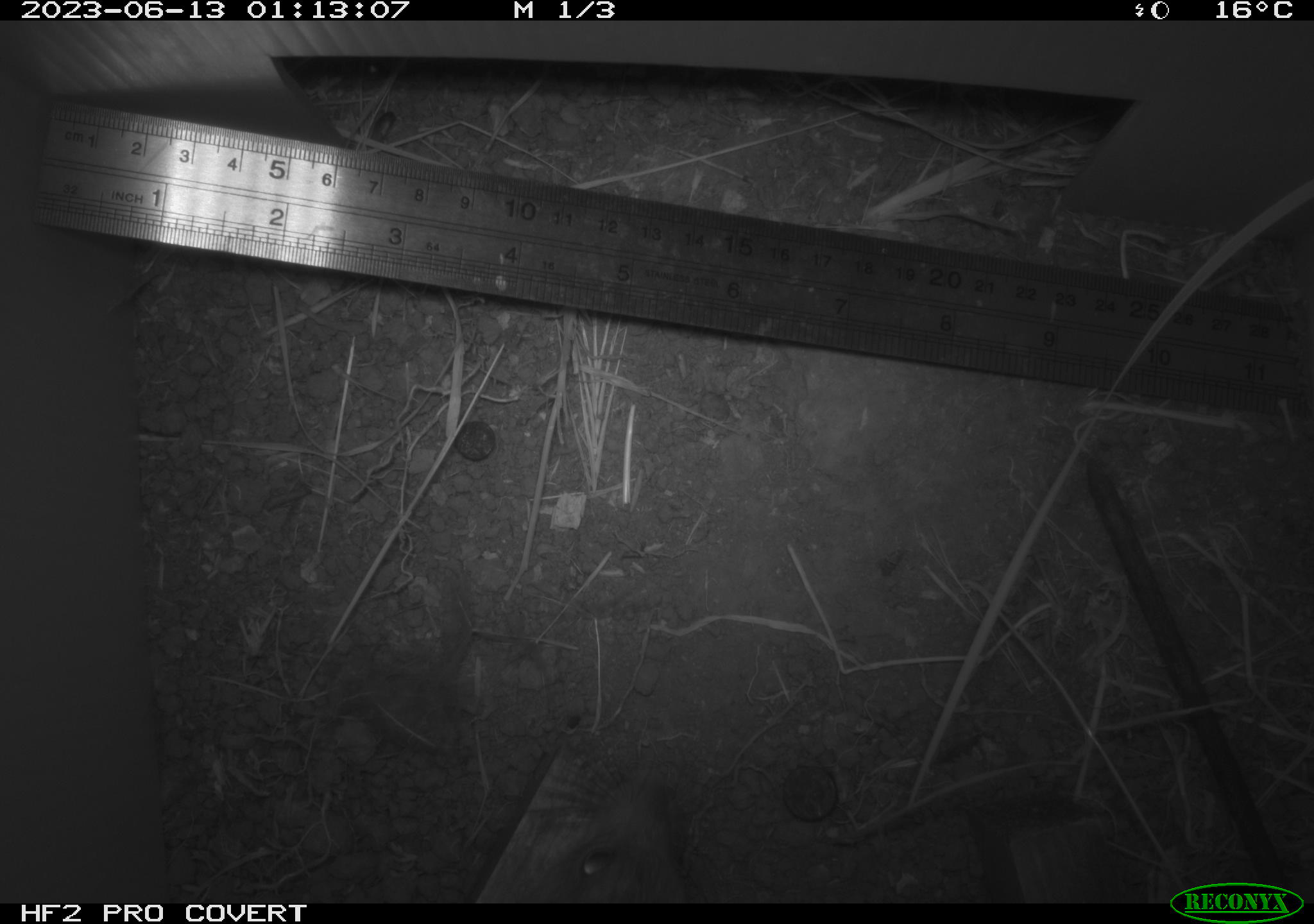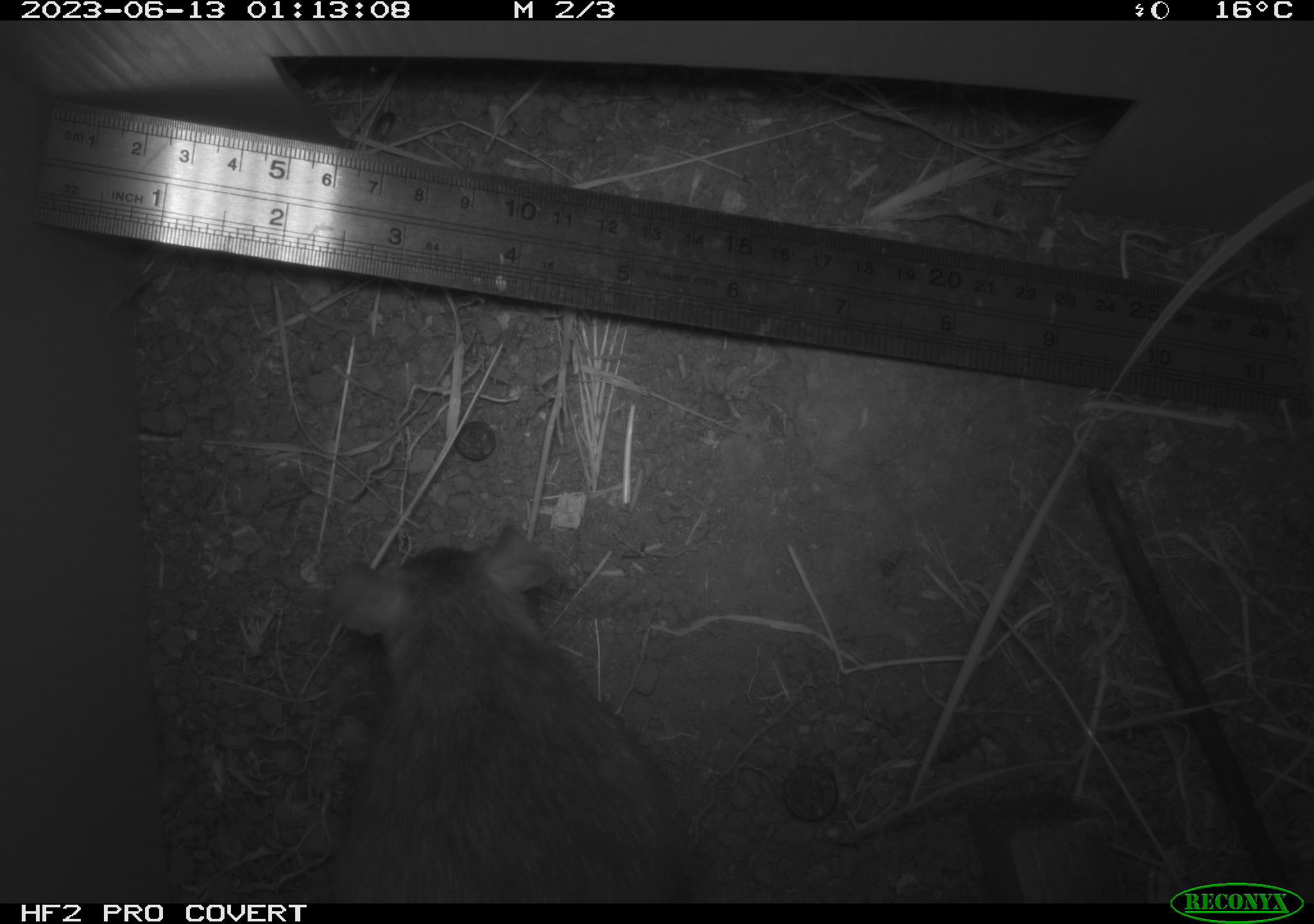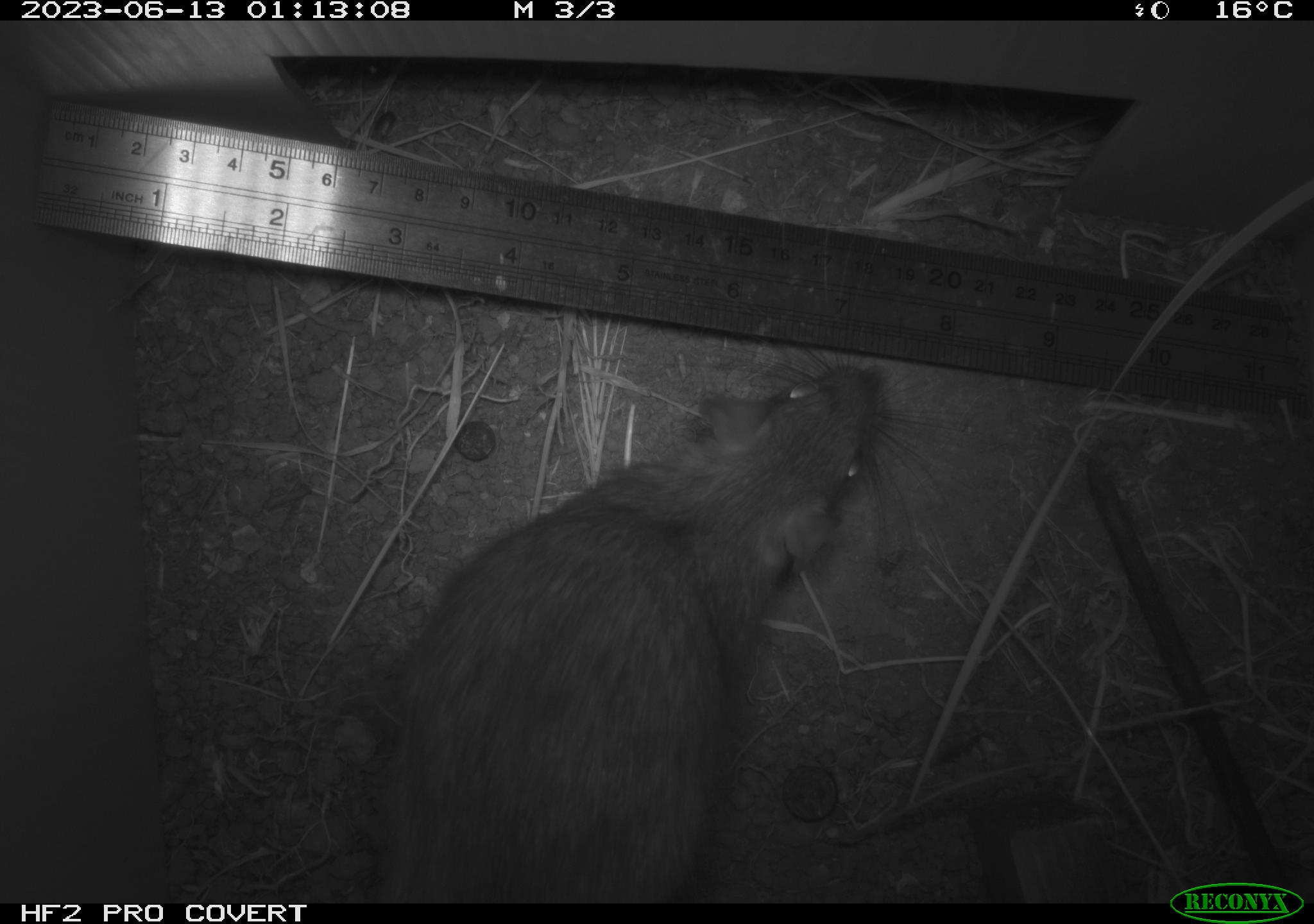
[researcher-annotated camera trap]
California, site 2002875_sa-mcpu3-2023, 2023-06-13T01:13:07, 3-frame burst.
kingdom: Animalia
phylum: Chordata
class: Mammalia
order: Rodentia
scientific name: Rodentia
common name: mouse species